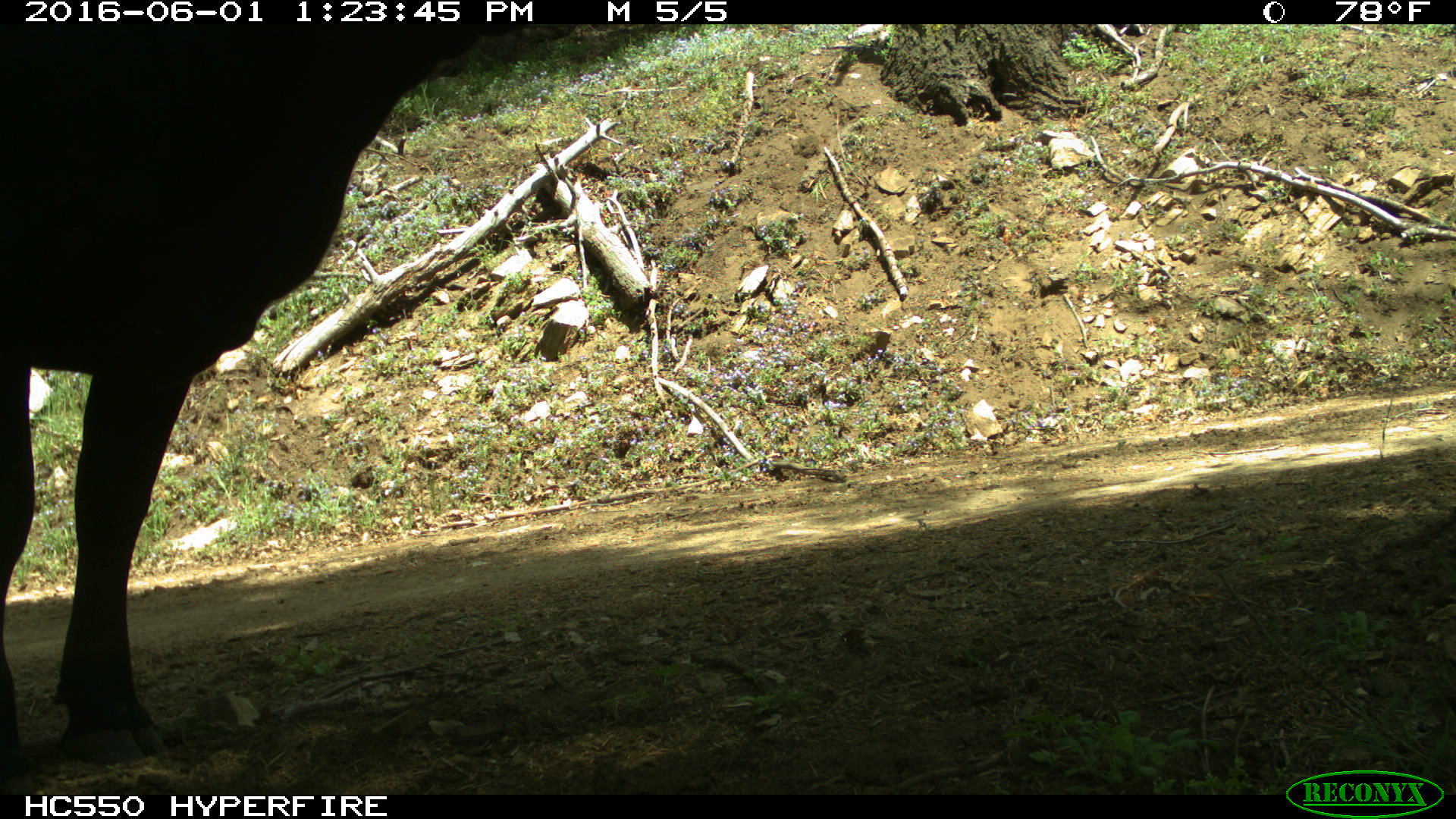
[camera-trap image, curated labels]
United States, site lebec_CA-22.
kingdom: Animalia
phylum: Chordata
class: Mammalia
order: Artiodactyla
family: Bovidae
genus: Bos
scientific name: Bos taurus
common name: domestic cow